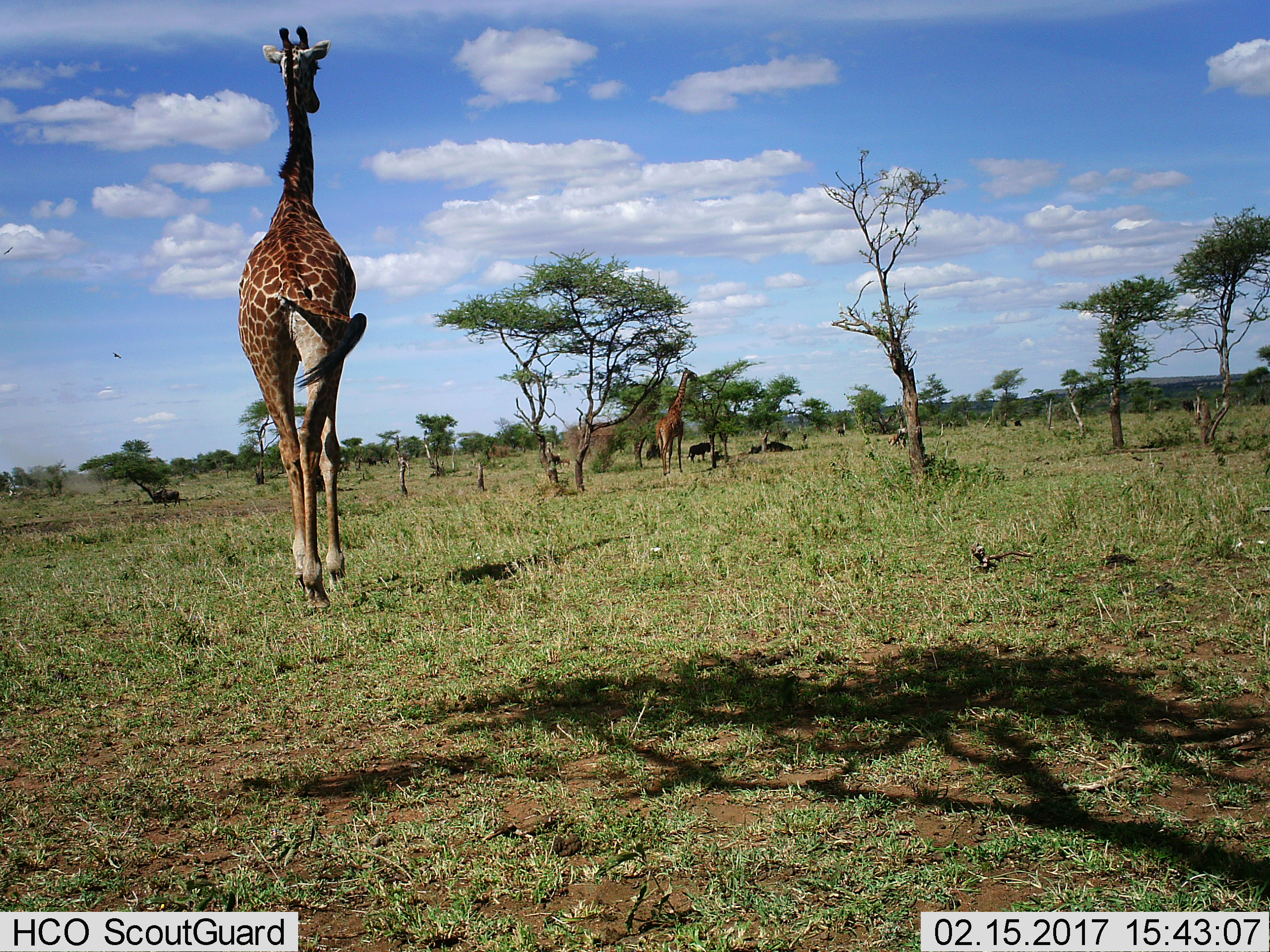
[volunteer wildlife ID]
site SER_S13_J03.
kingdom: Animalia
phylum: Chordata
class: Mammalia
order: Artiodactyla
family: Giraffidae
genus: Giraffa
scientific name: Giraffa camelopardalis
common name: giraffe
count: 2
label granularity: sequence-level